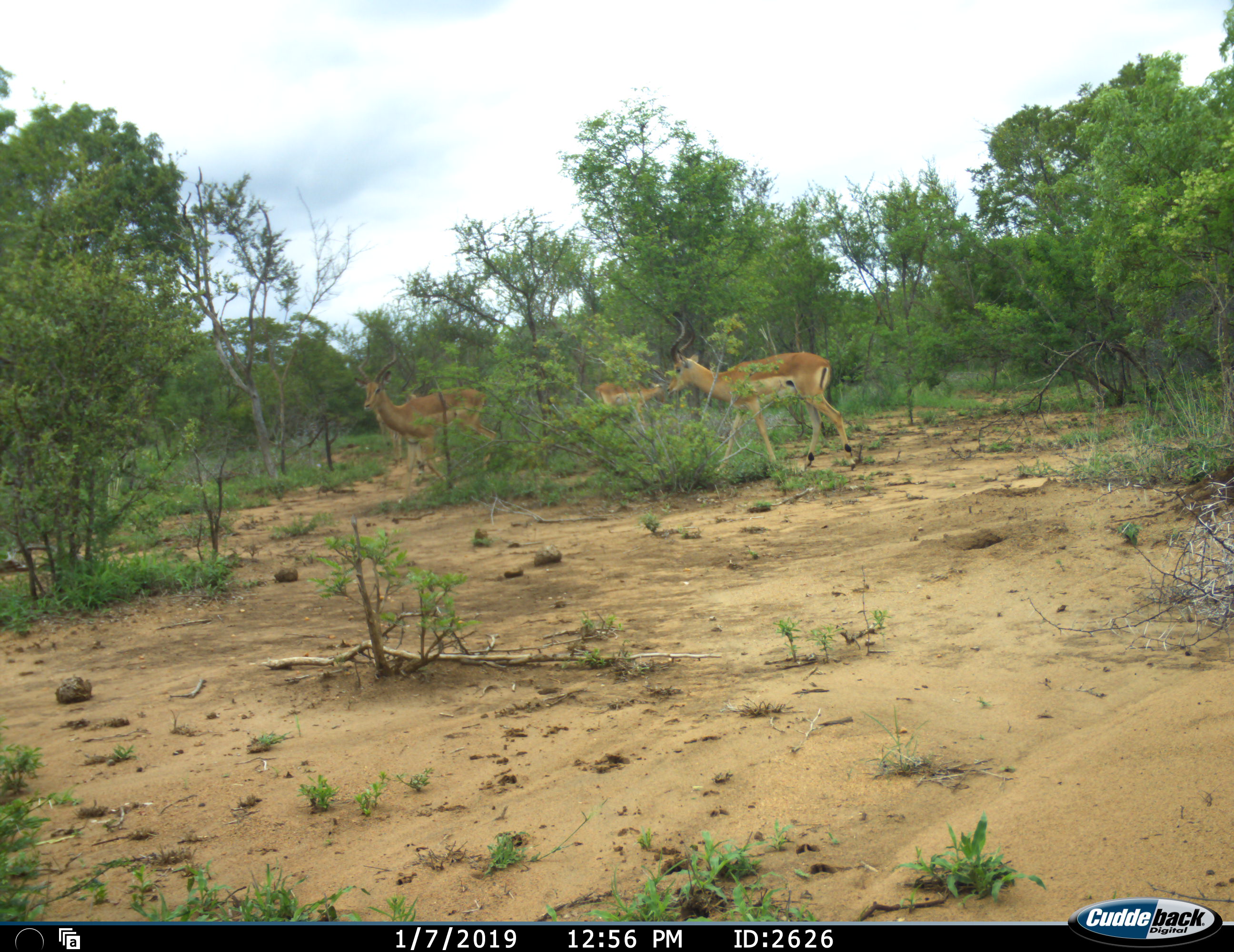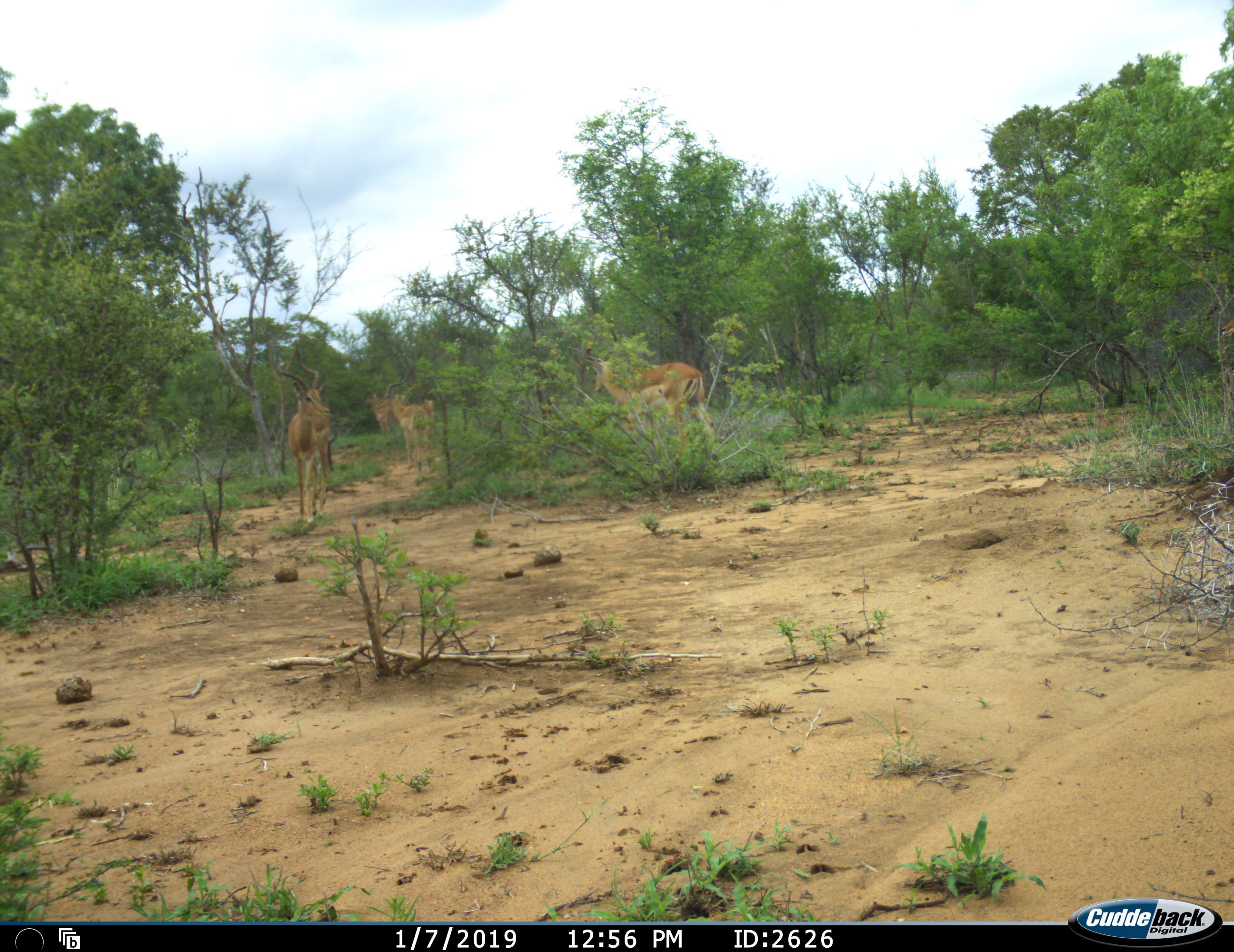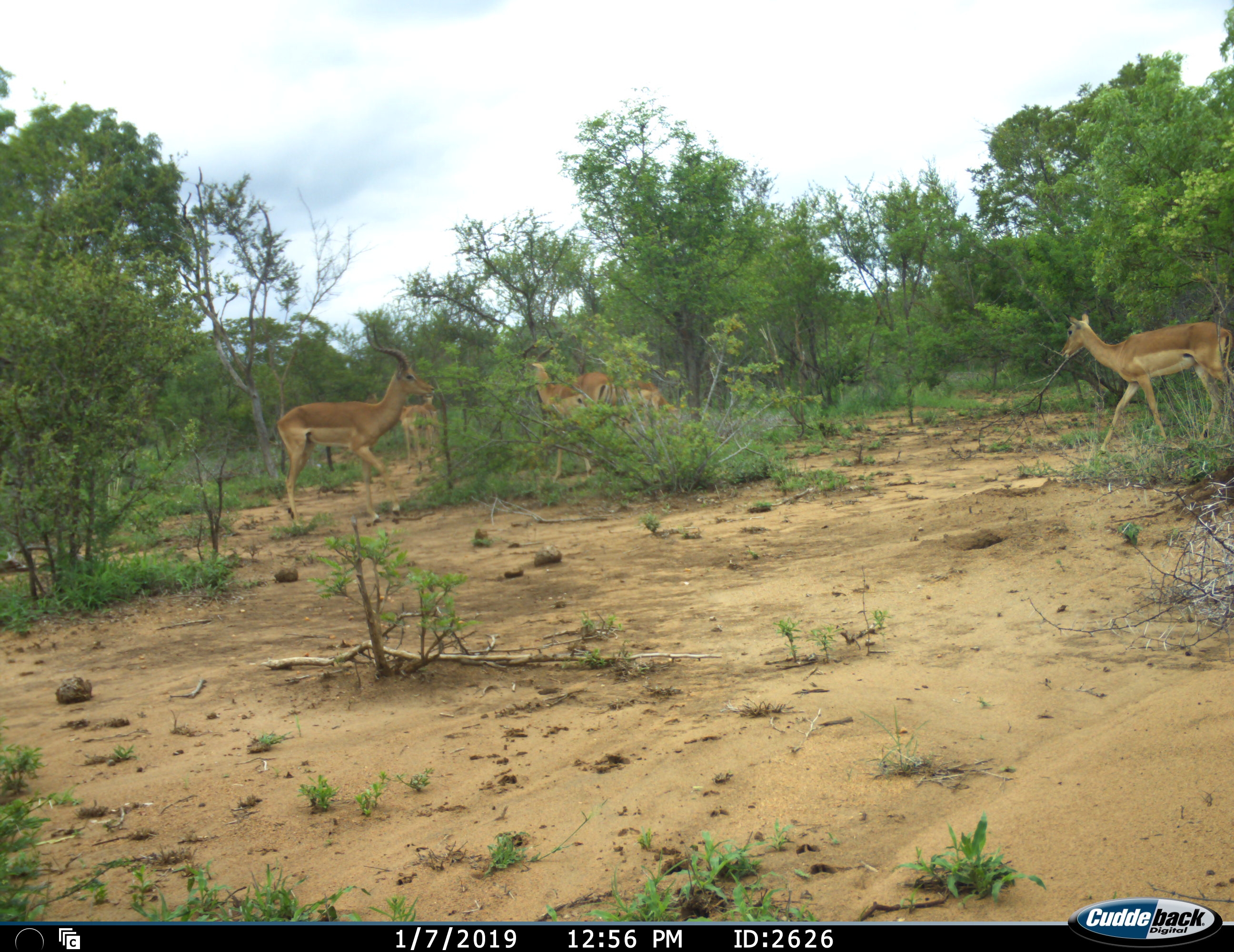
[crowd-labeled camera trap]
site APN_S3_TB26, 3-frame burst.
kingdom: Animalia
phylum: Chordata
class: Mammalia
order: Artiodactyla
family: Bovidae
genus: Aepyceros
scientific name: Aepyceros melampus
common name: impala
Impala (Aepyceros melampus), count 5. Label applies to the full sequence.